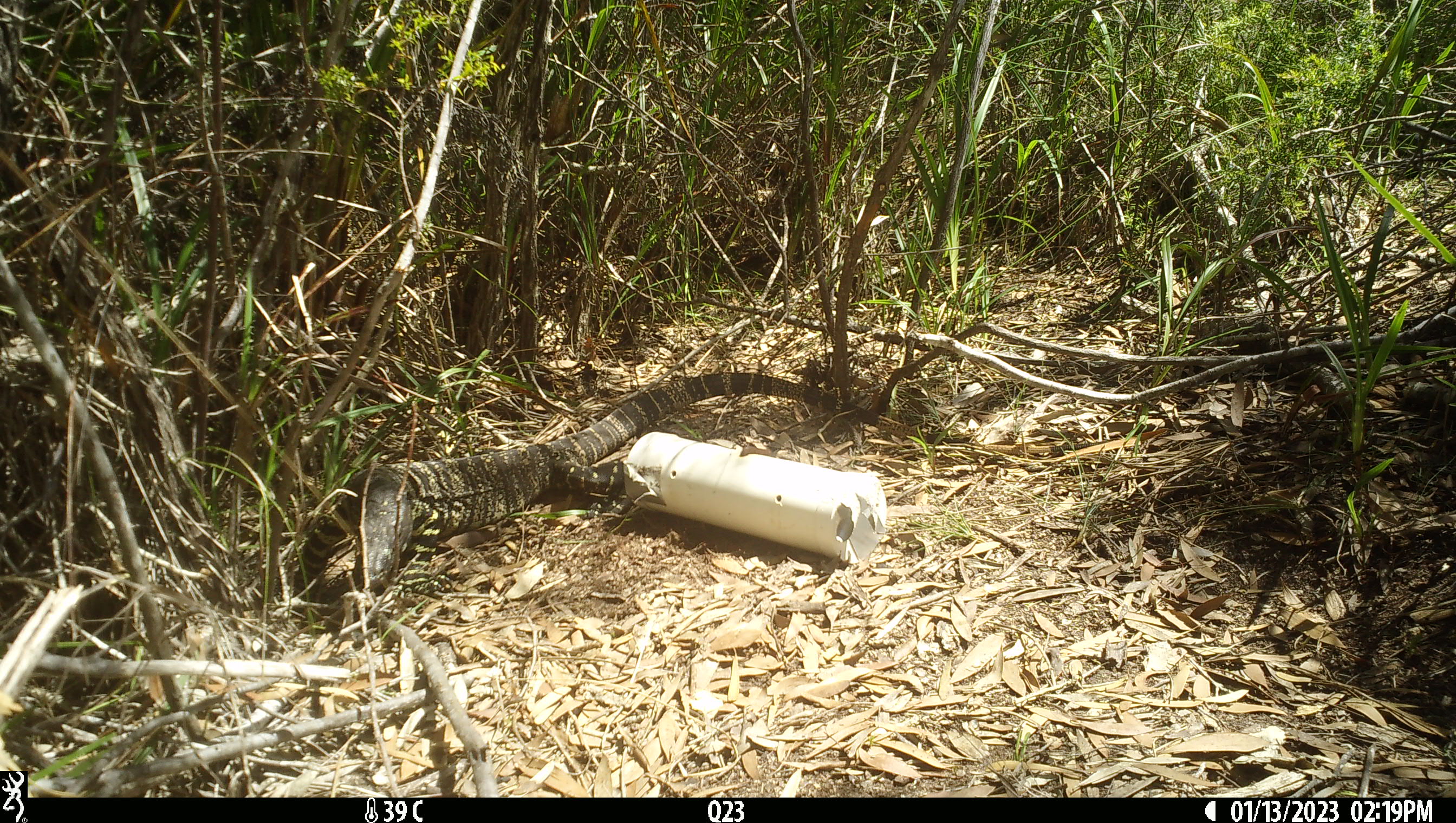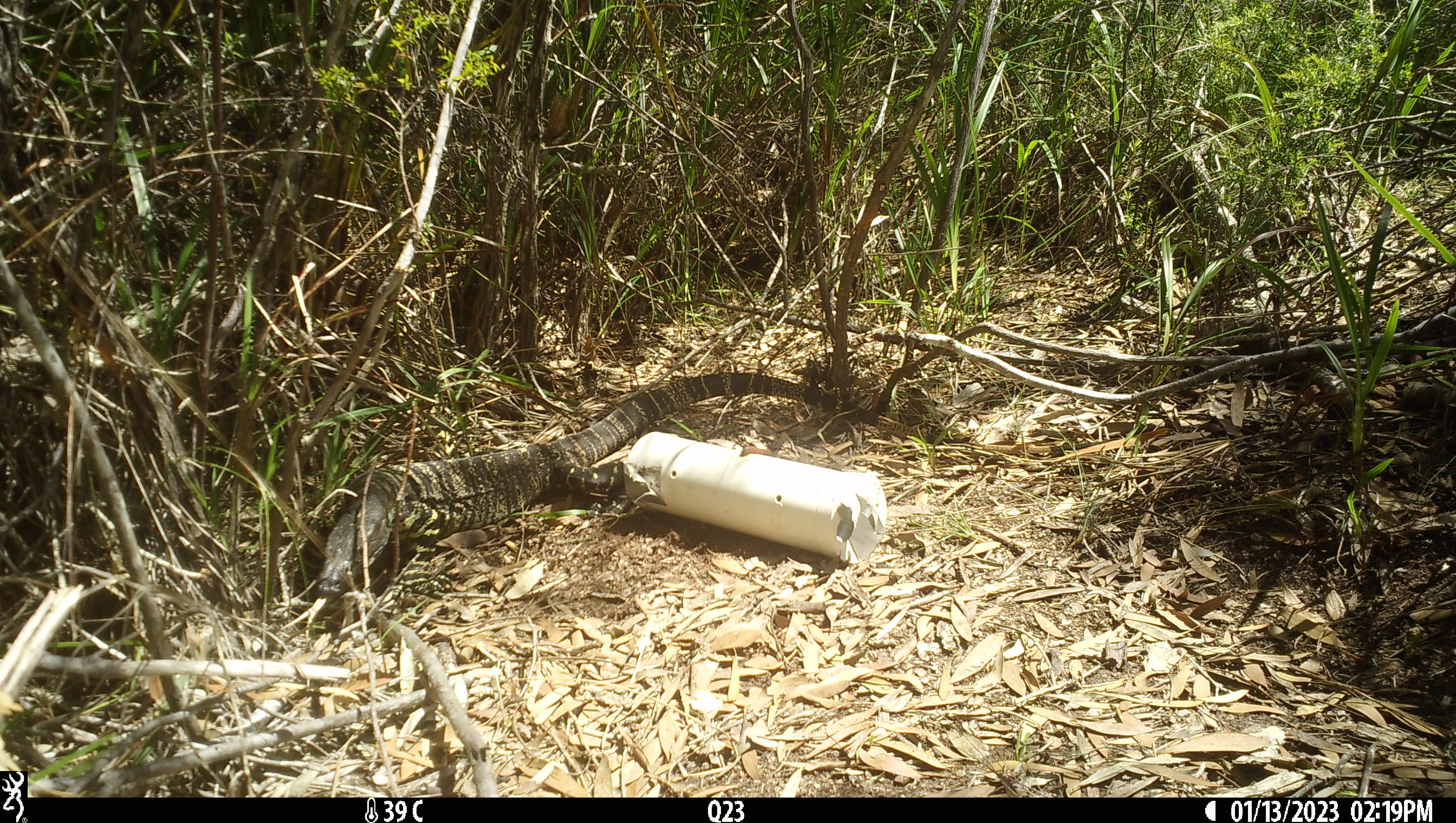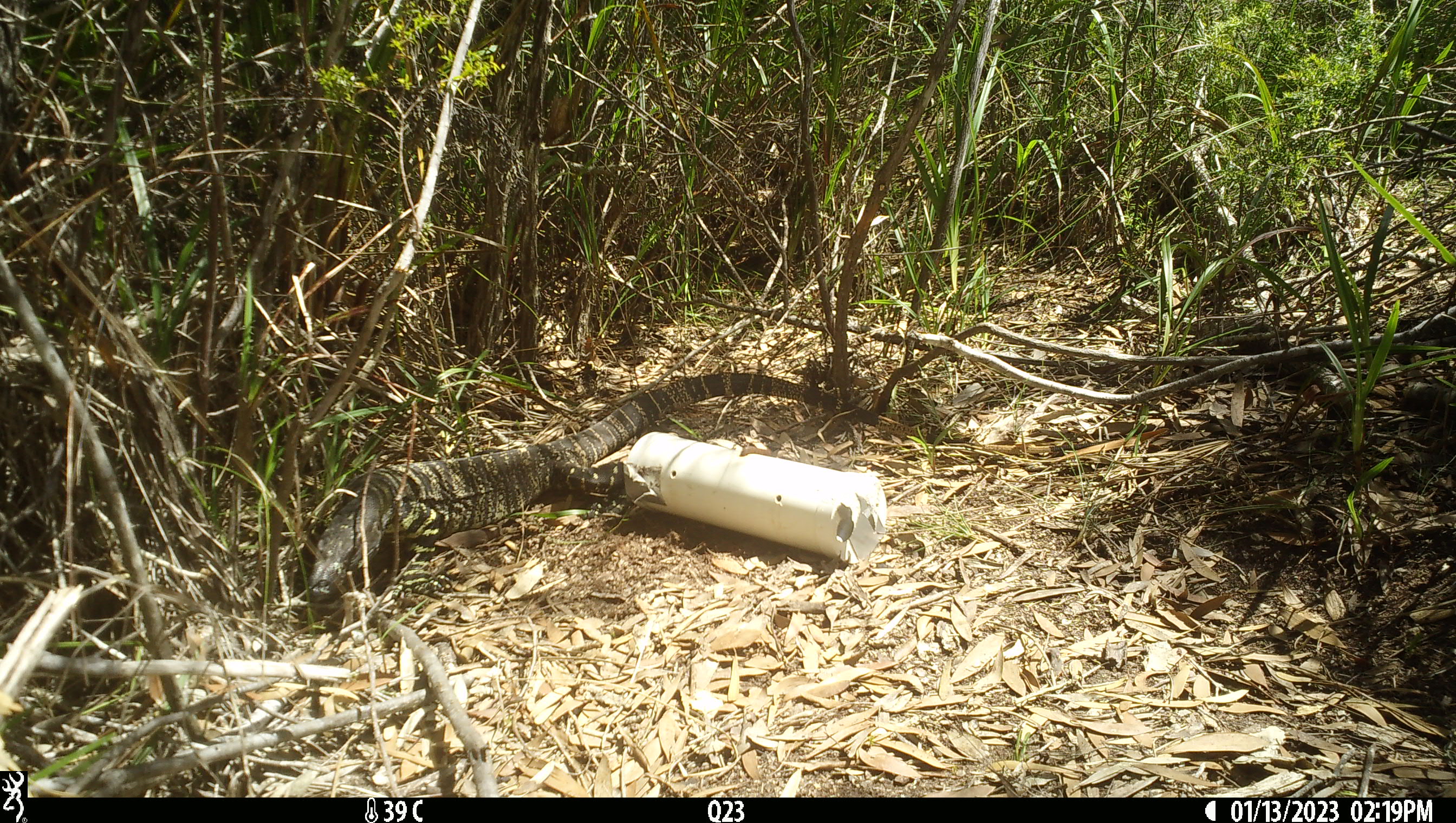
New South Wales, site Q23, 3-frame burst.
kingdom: Animalia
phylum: Chordata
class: Reptilia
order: Squamata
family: Varanidae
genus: Varanus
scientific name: Varanus varius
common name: lace monitor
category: goanna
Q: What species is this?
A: Goanna (lace monitor) (Varanus varius).